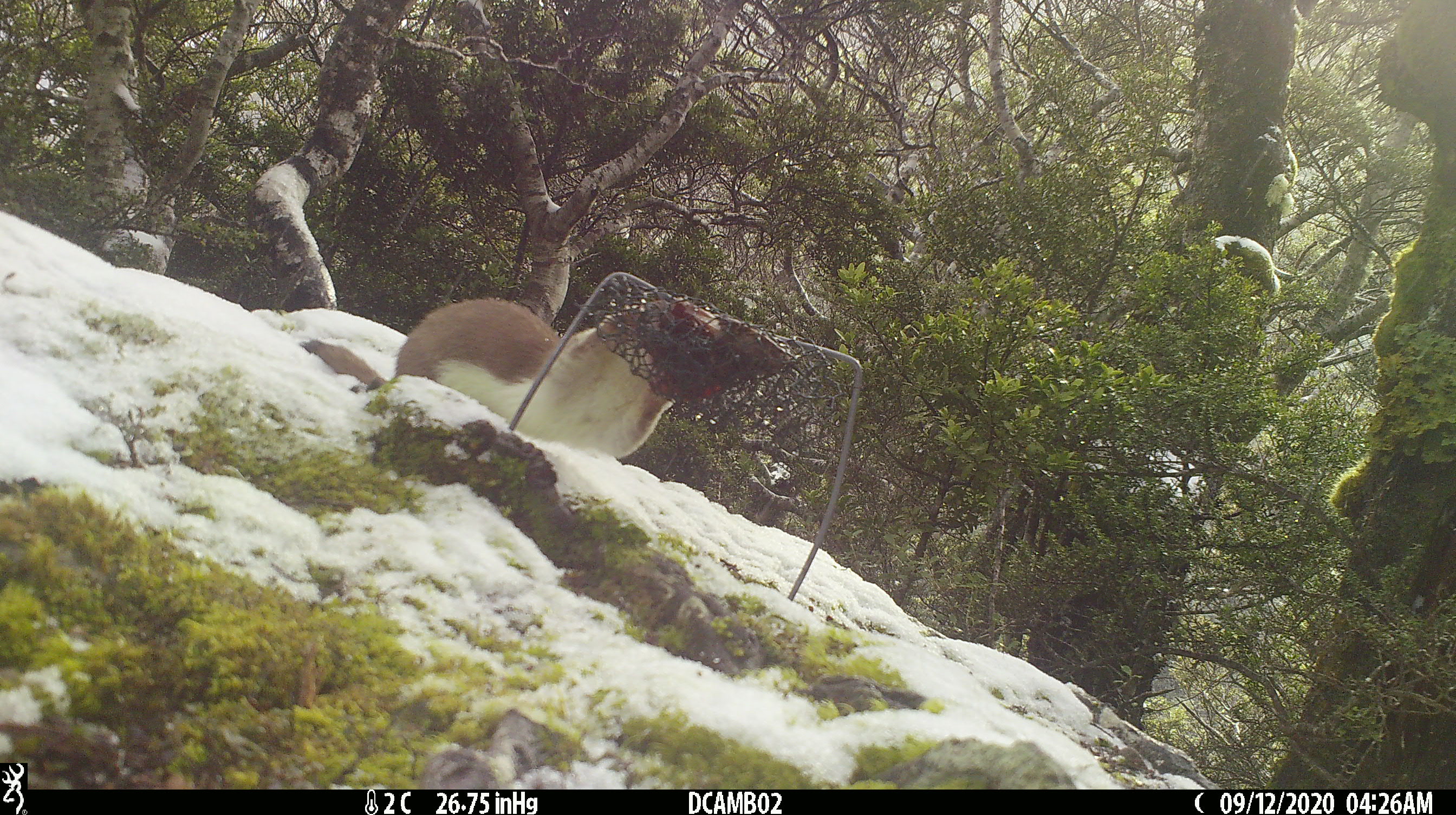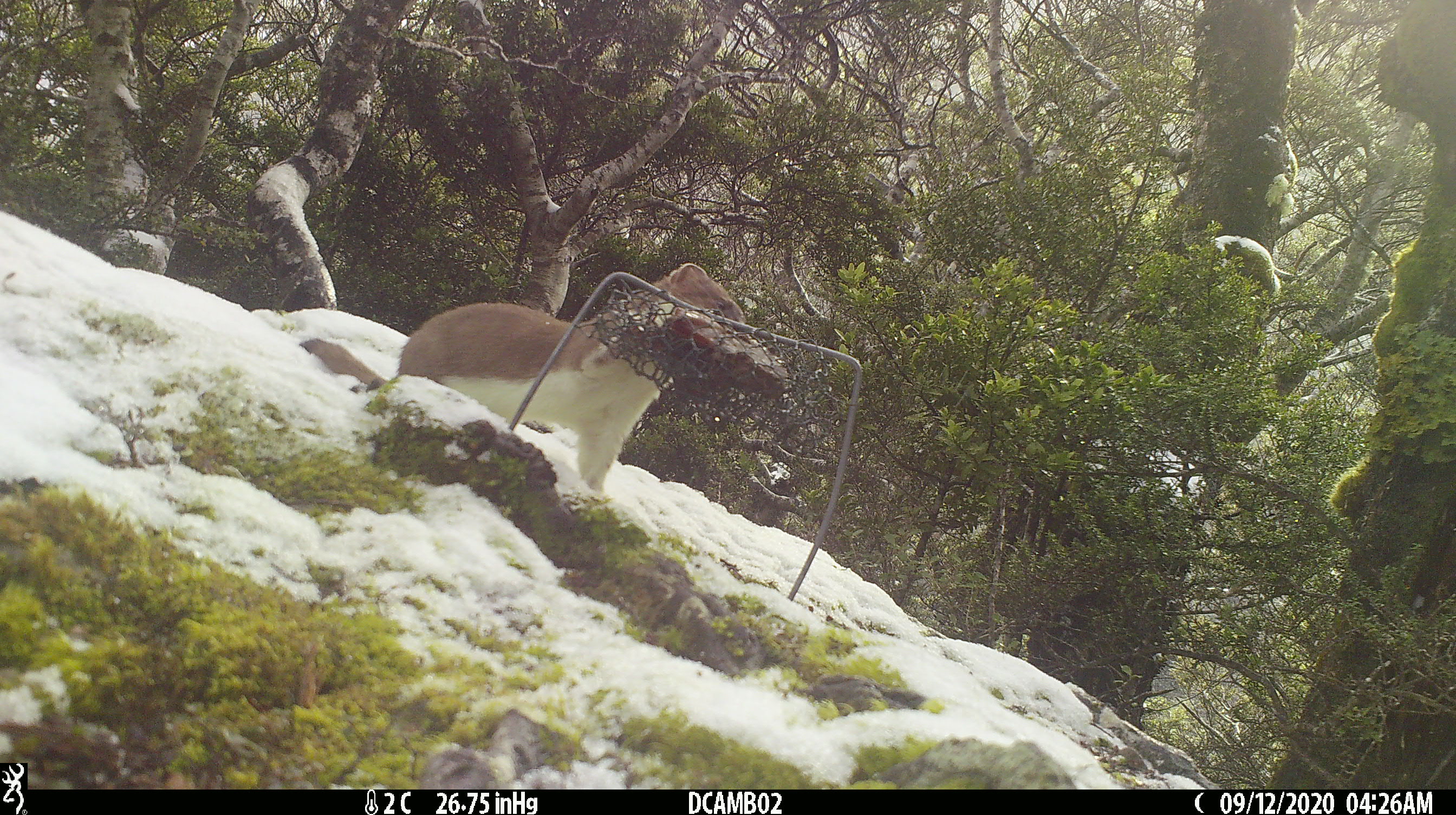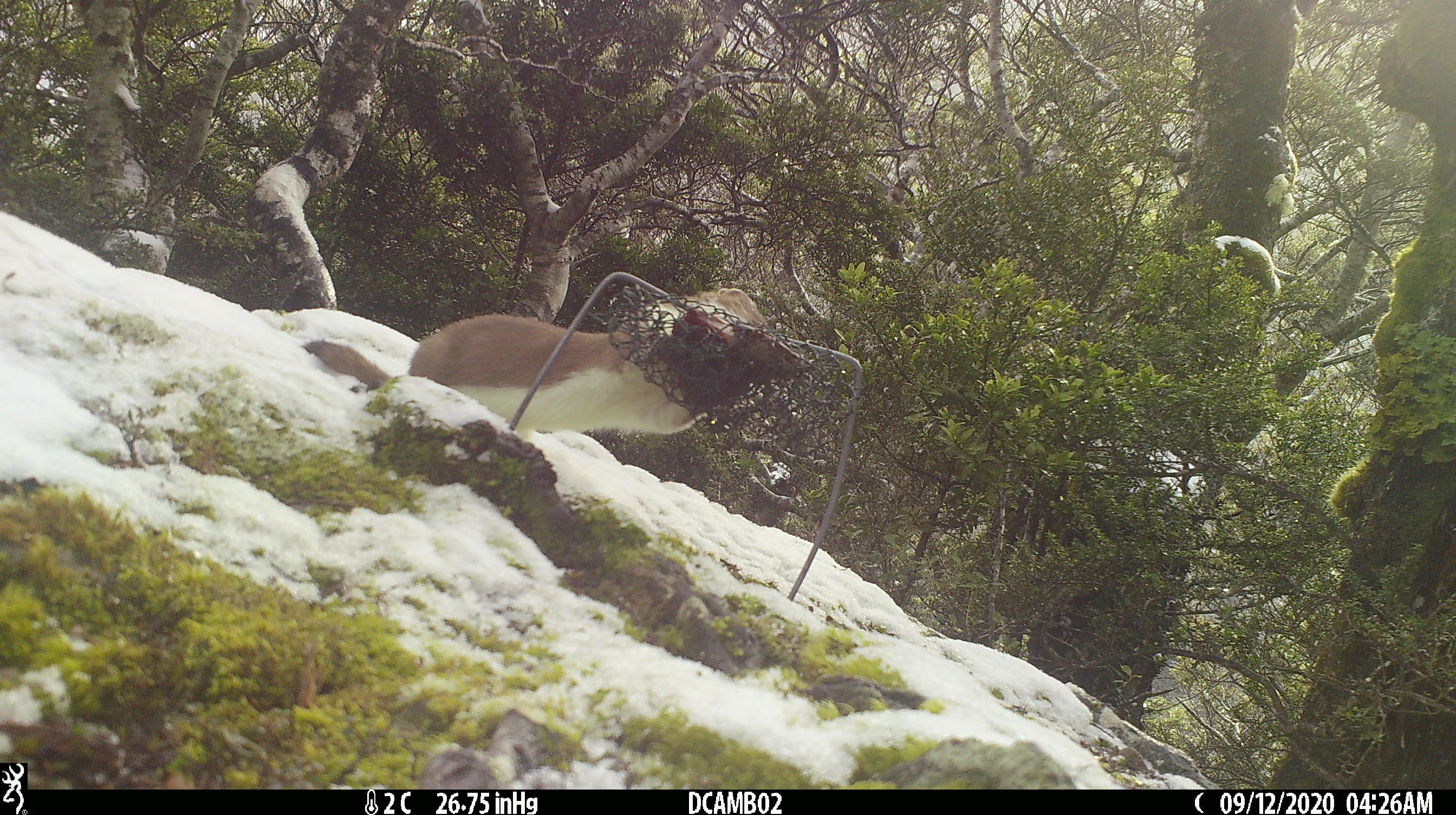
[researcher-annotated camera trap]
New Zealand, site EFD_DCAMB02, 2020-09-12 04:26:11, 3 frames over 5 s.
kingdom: Animalia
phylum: Chordata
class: Mammalia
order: Carnivora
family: Mustelidae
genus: Mustela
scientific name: Mustela erminea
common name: stoat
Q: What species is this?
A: Stoat (Mustela erminea).